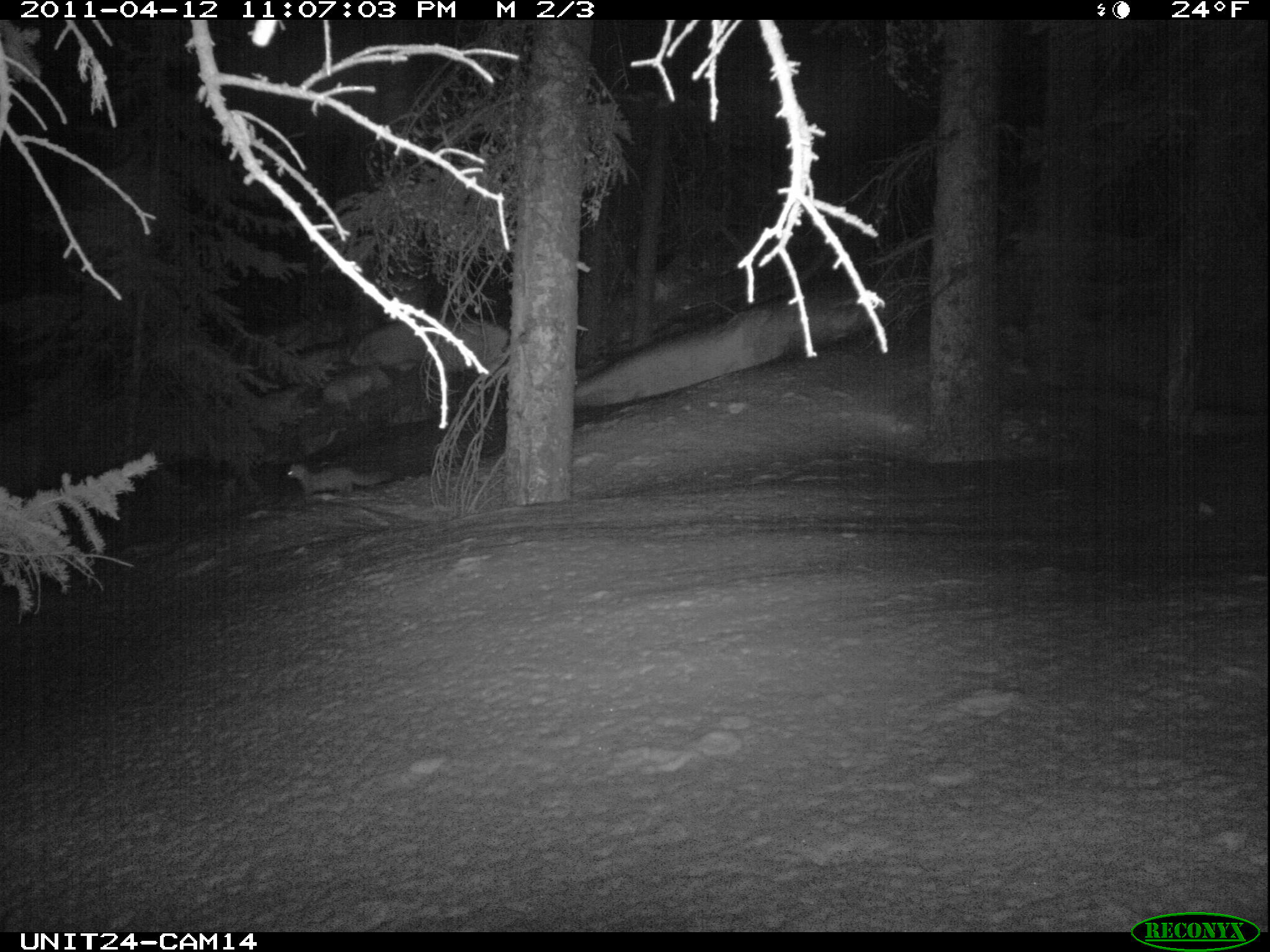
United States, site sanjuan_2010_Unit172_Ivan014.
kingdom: Animalia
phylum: Chordata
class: Mammalia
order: Carnivora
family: Mustelidae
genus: Martes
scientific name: Martes americana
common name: american marten